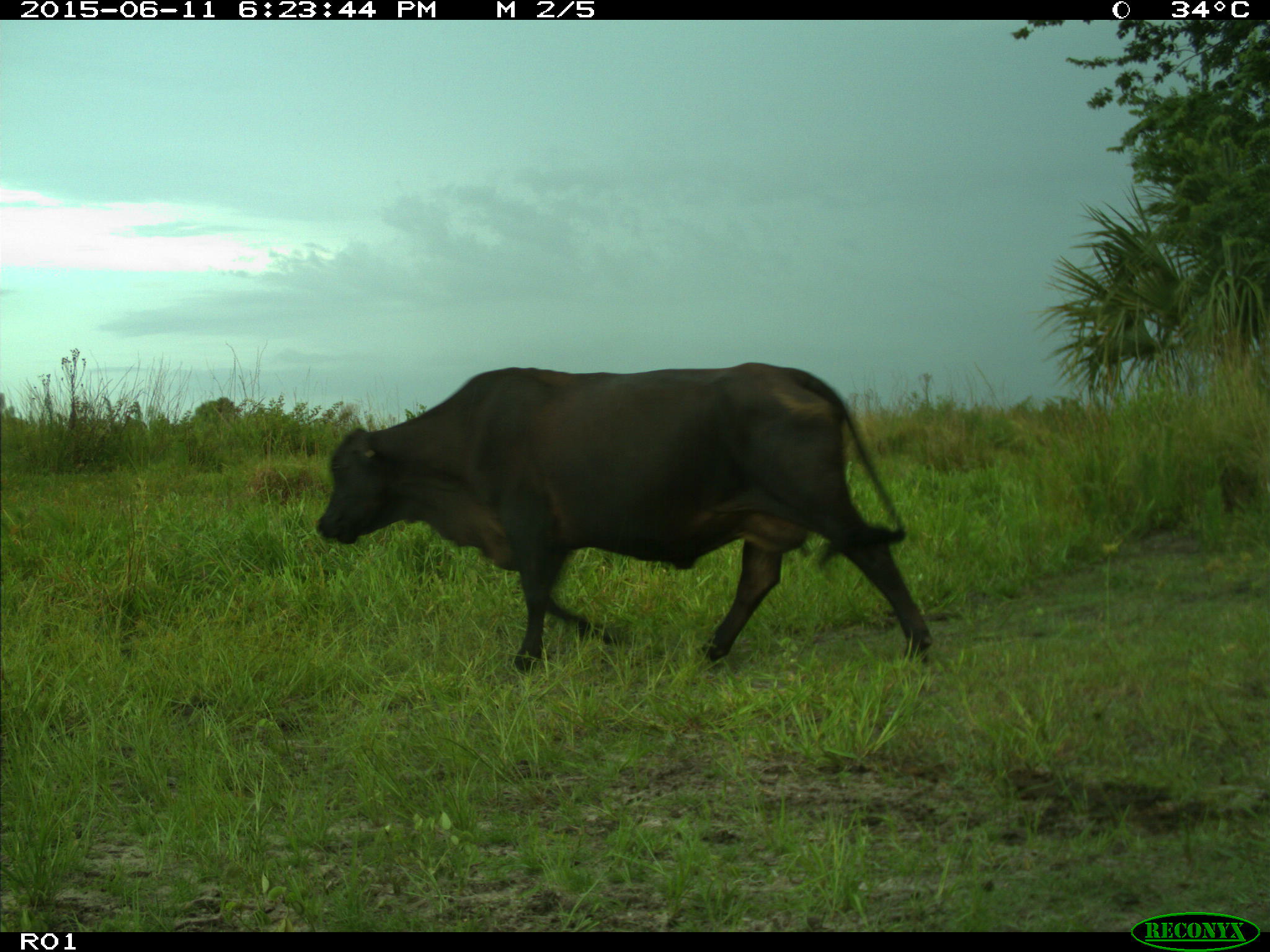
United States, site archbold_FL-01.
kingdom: Animalia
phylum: Chordata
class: Mammalia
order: Artiodactyla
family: Bovidae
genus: Bos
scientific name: Bos taurus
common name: domestic cow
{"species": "Bos taurus (domestic cow)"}